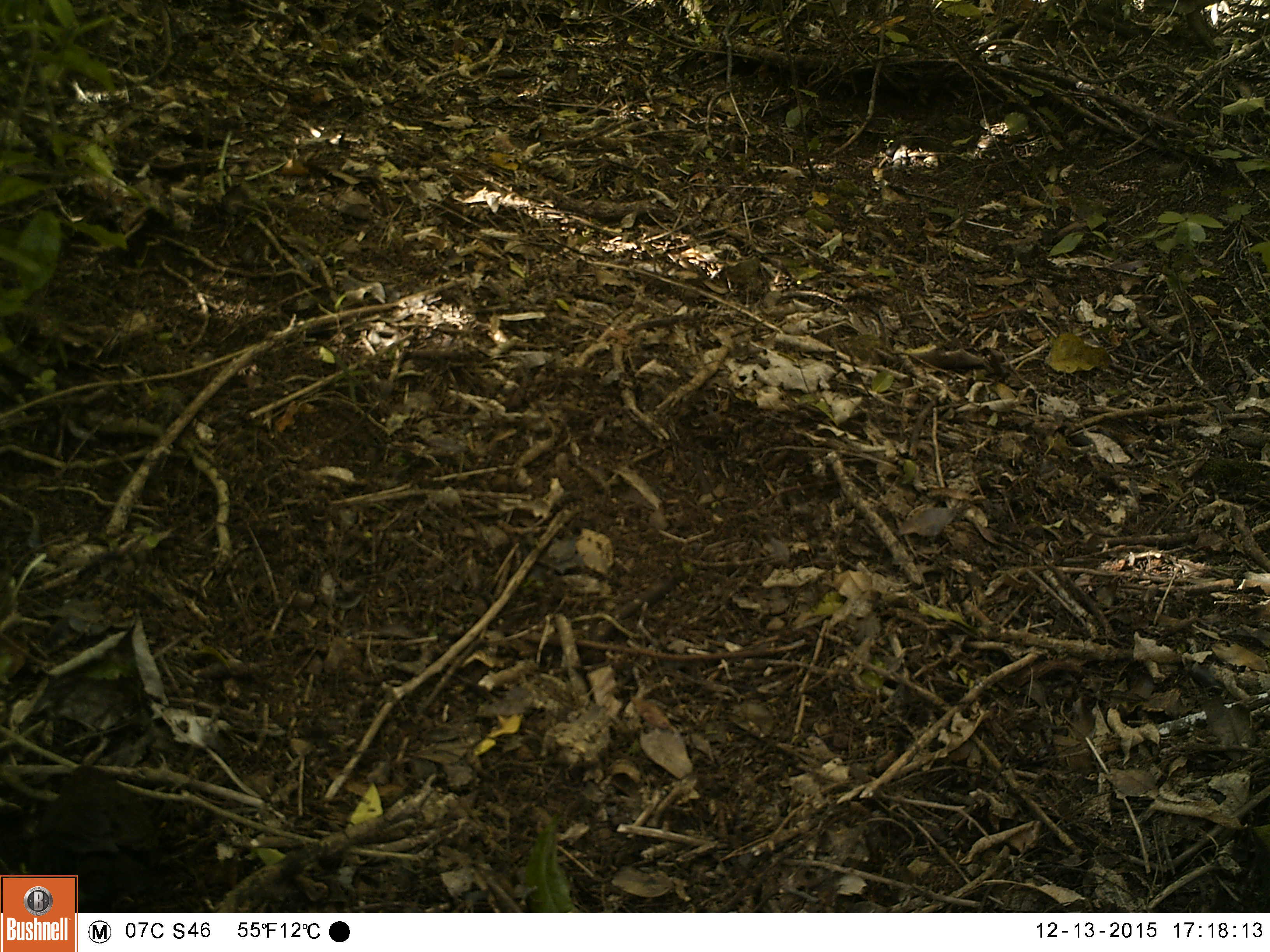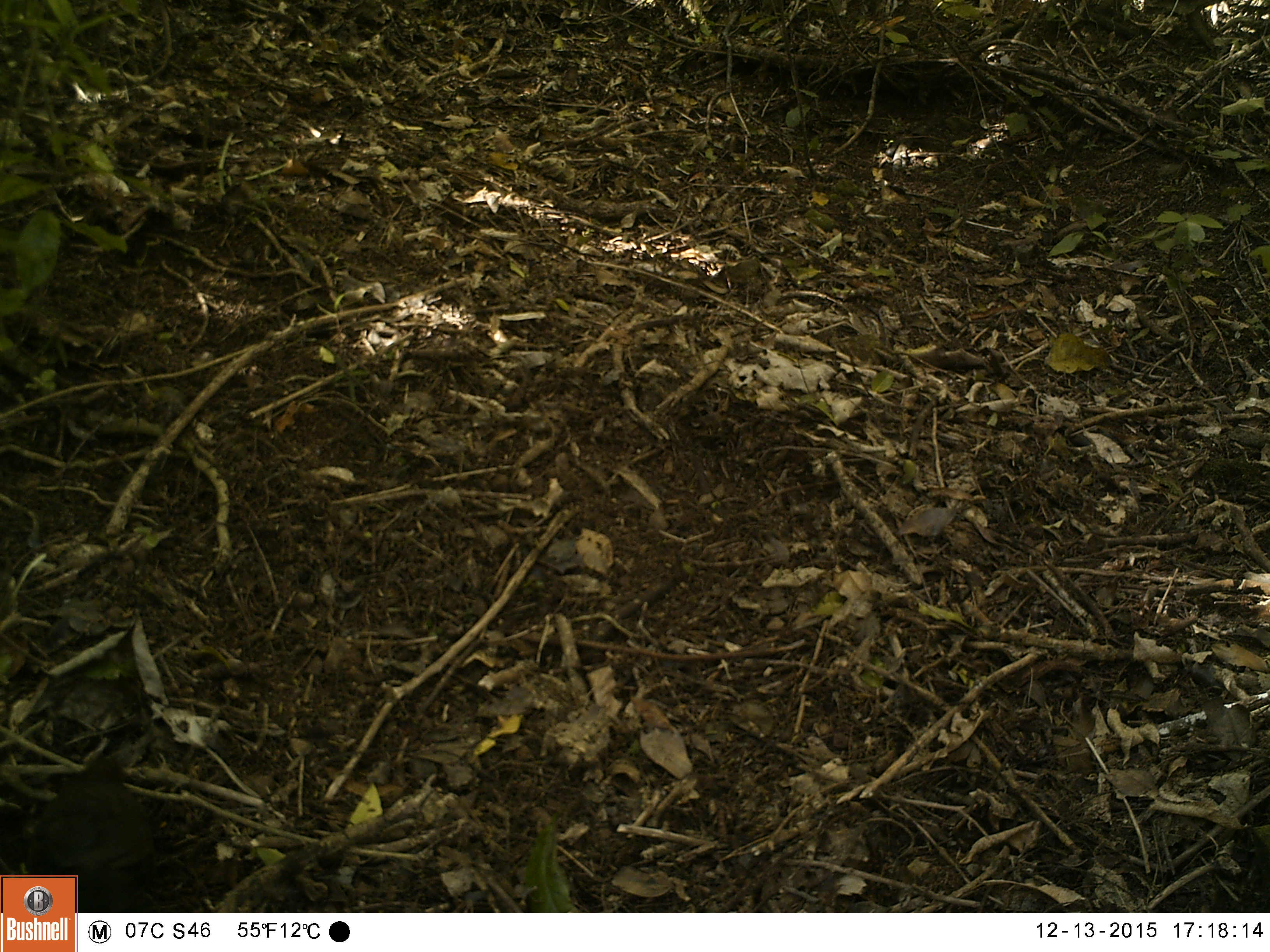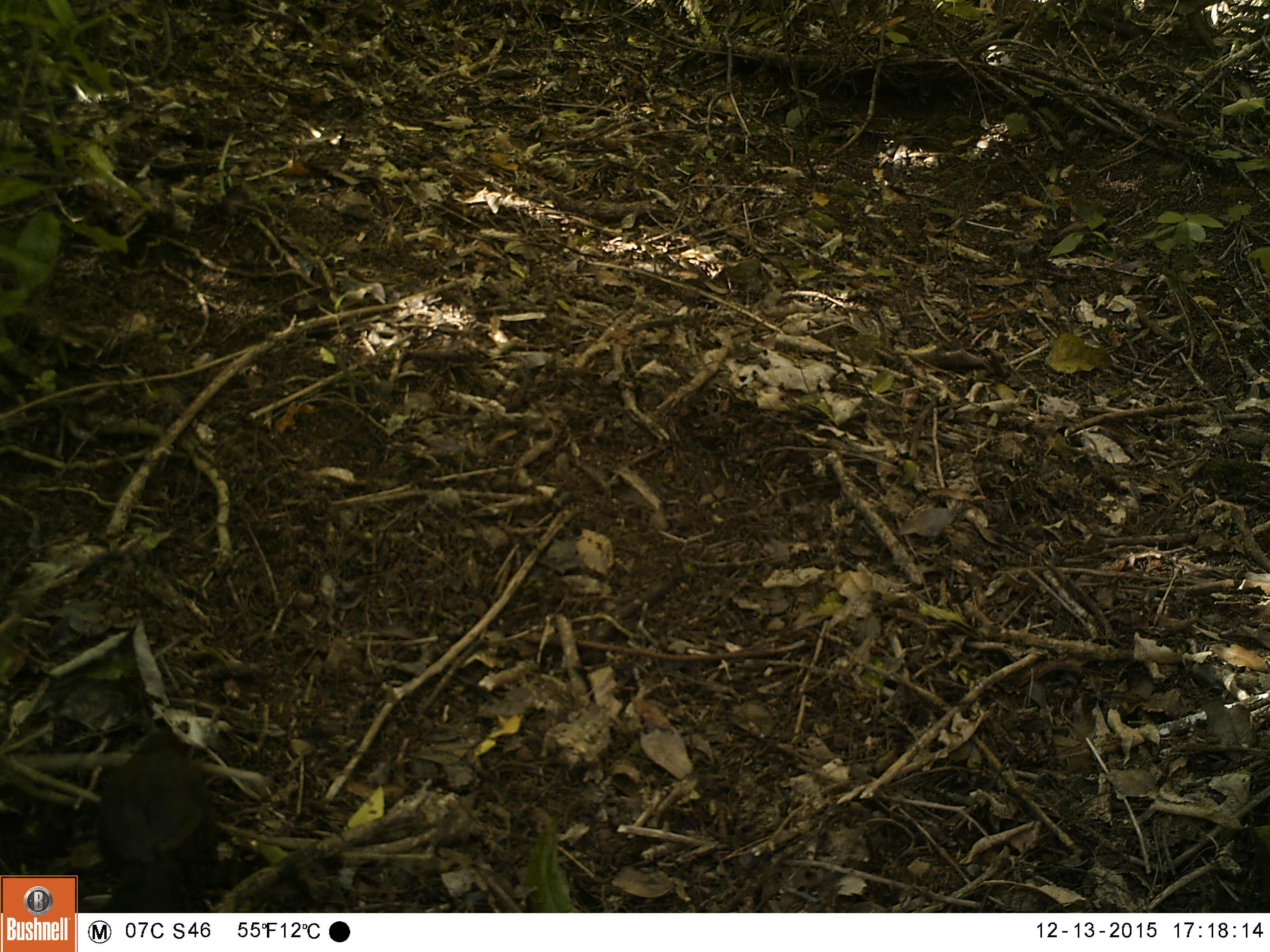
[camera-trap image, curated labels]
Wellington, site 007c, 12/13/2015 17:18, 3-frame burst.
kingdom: Animalia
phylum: Chordata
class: Aves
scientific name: Aves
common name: bird